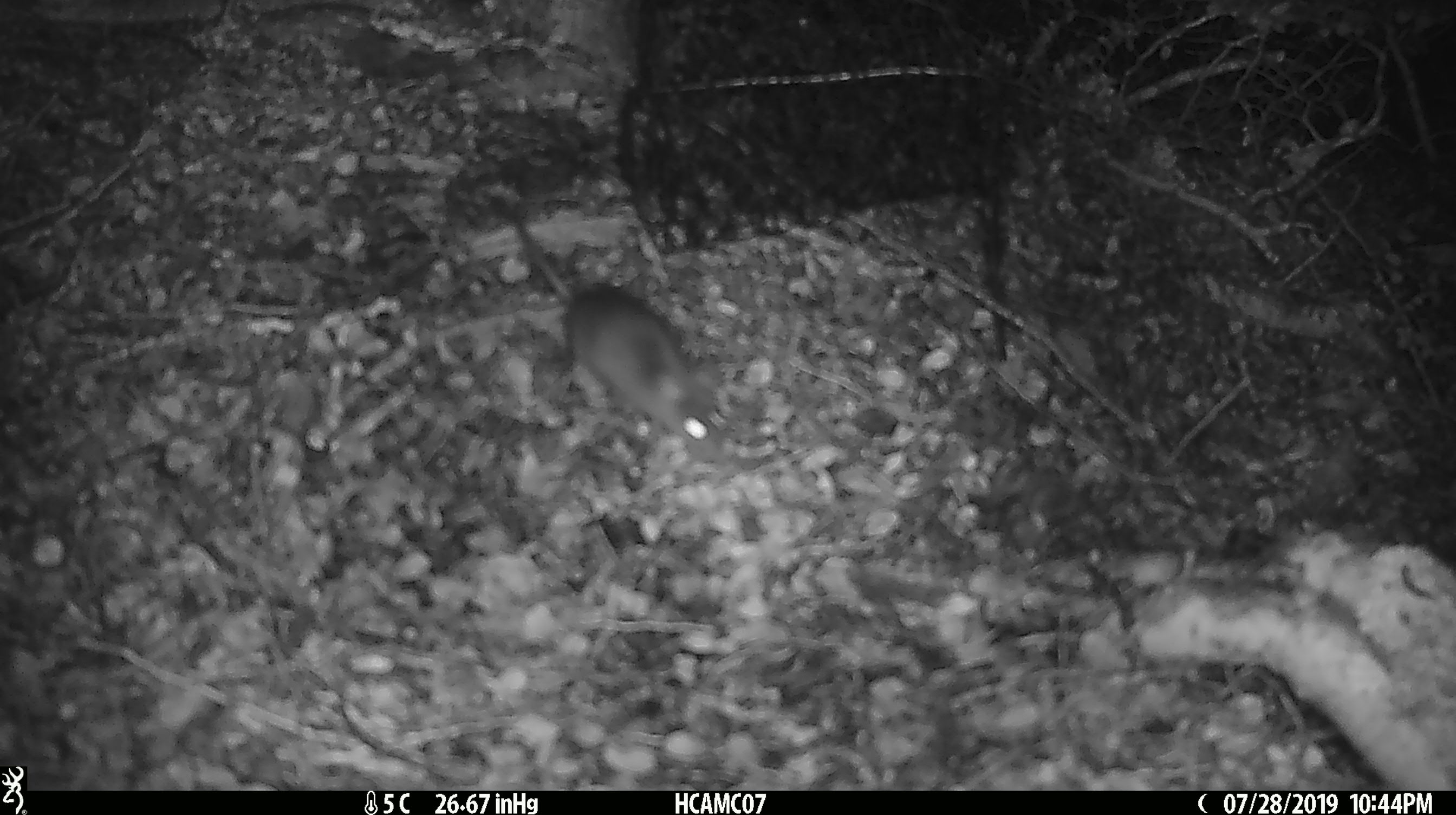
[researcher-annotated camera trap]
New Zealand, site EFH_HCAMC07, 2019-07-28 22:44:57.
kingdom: Animalia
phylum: Chordata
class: Mammalia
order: Rodentia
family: Muridae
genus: Mus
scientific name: Mus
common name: mouse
Mouse (Mus).